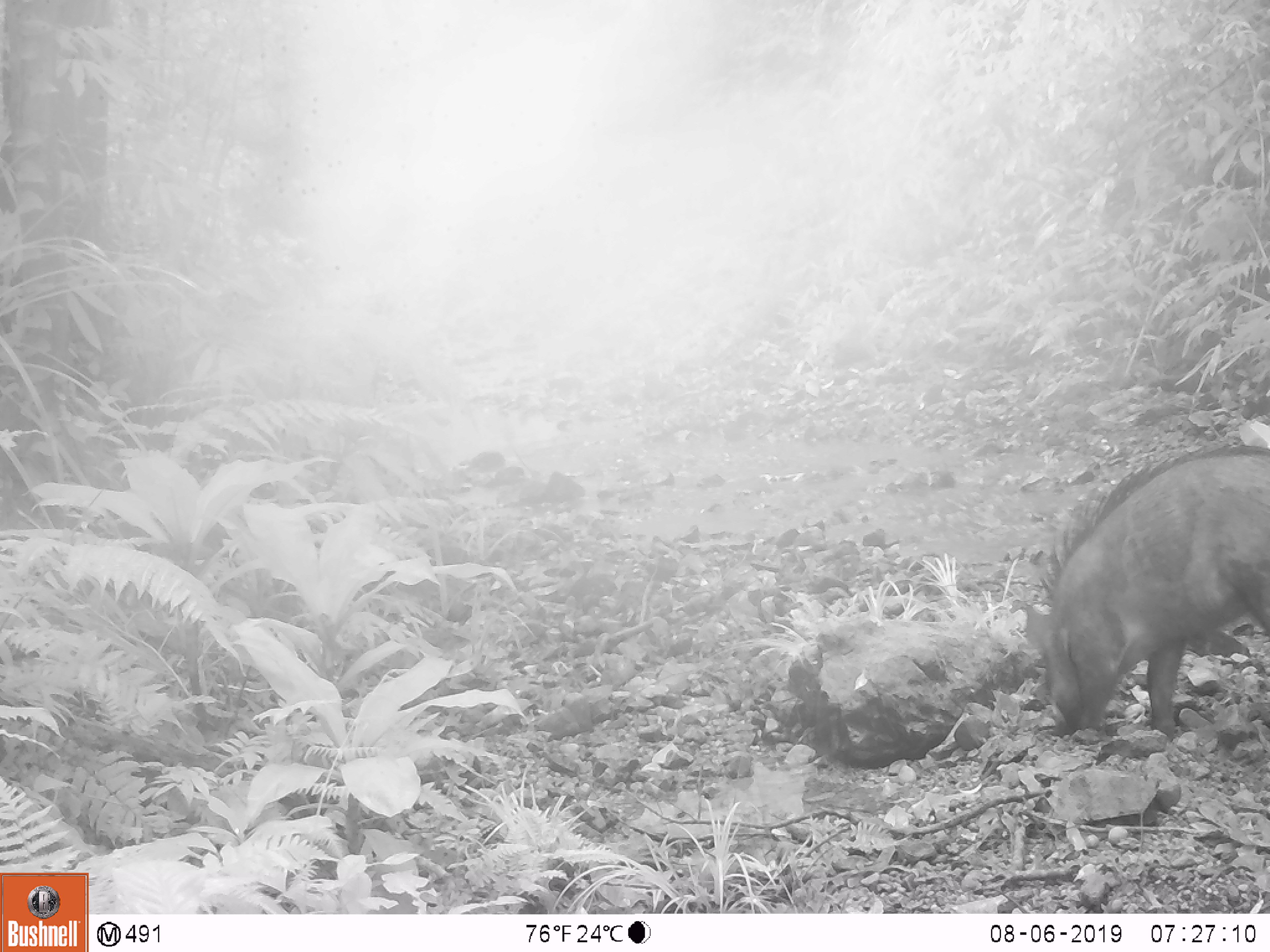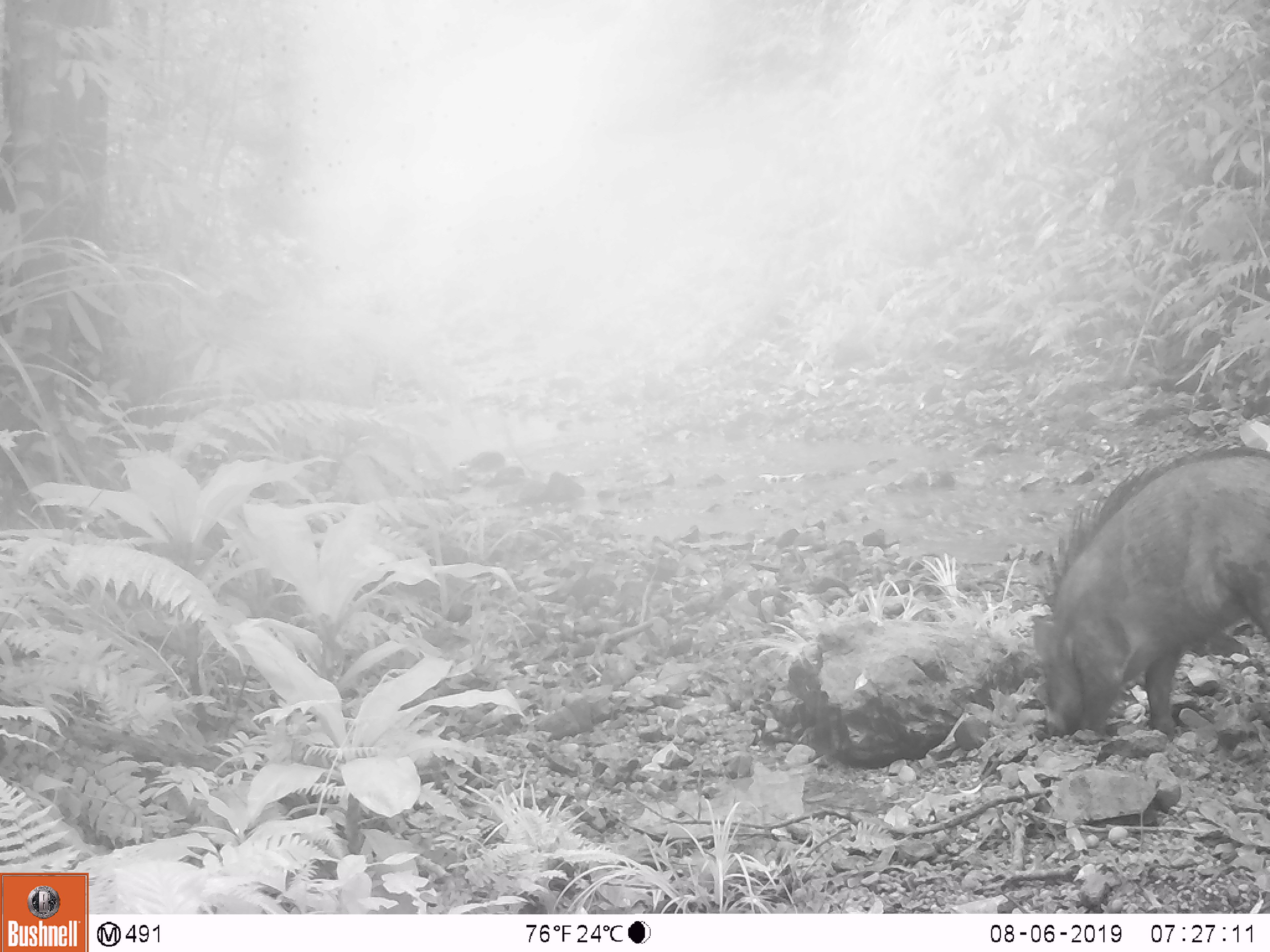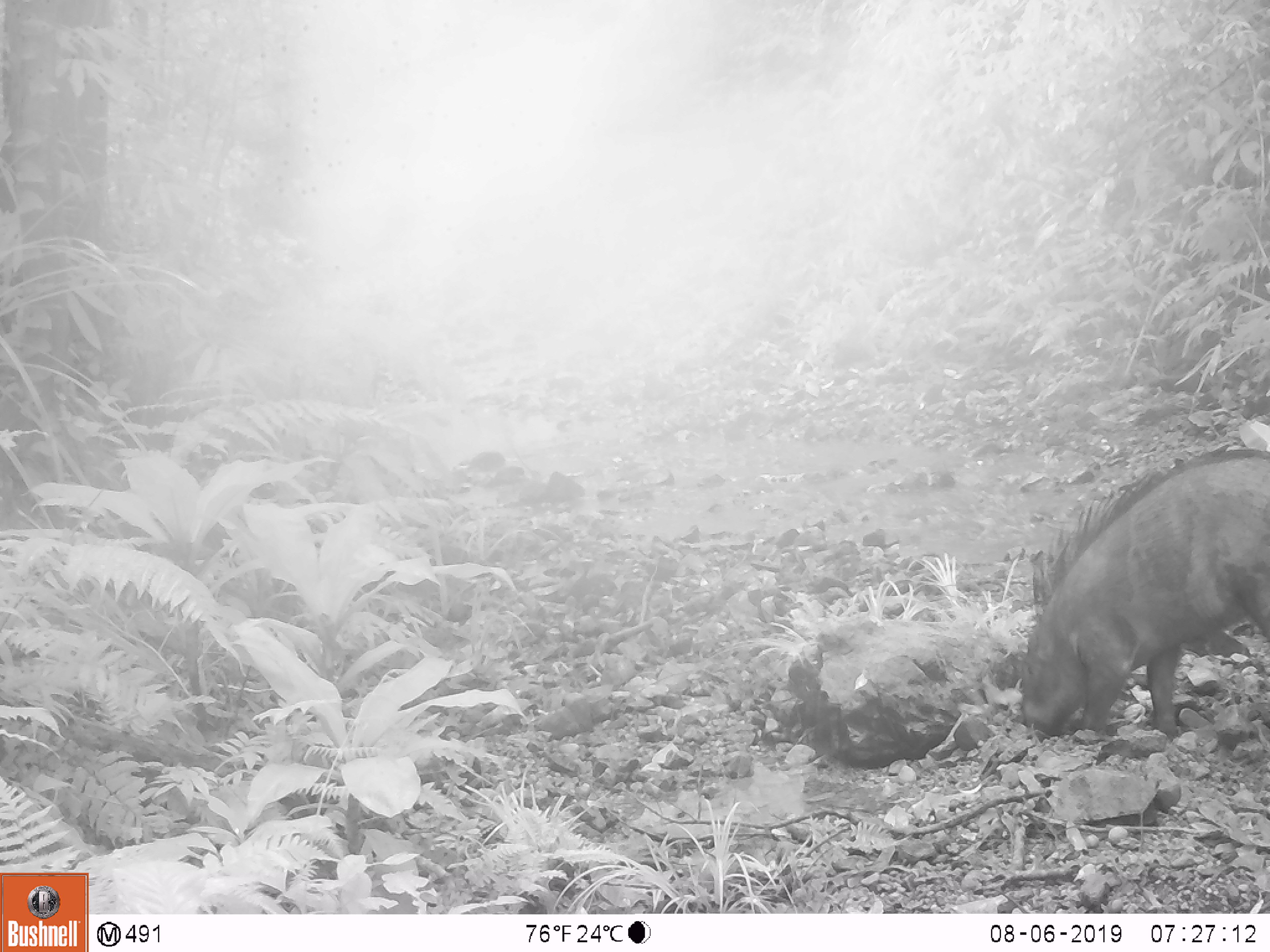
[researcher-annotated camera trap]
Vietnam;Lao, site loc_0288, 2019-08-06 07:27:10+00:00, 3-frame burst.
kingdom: Animalia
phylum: Chordata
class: Mammalia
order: Artiodactyla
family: Suidae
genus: Sus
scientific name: Sus scrofa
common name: eurasian wild pig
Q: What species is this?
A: Eurasian wild pig (Sus scrofa).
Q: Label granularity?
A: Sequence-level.